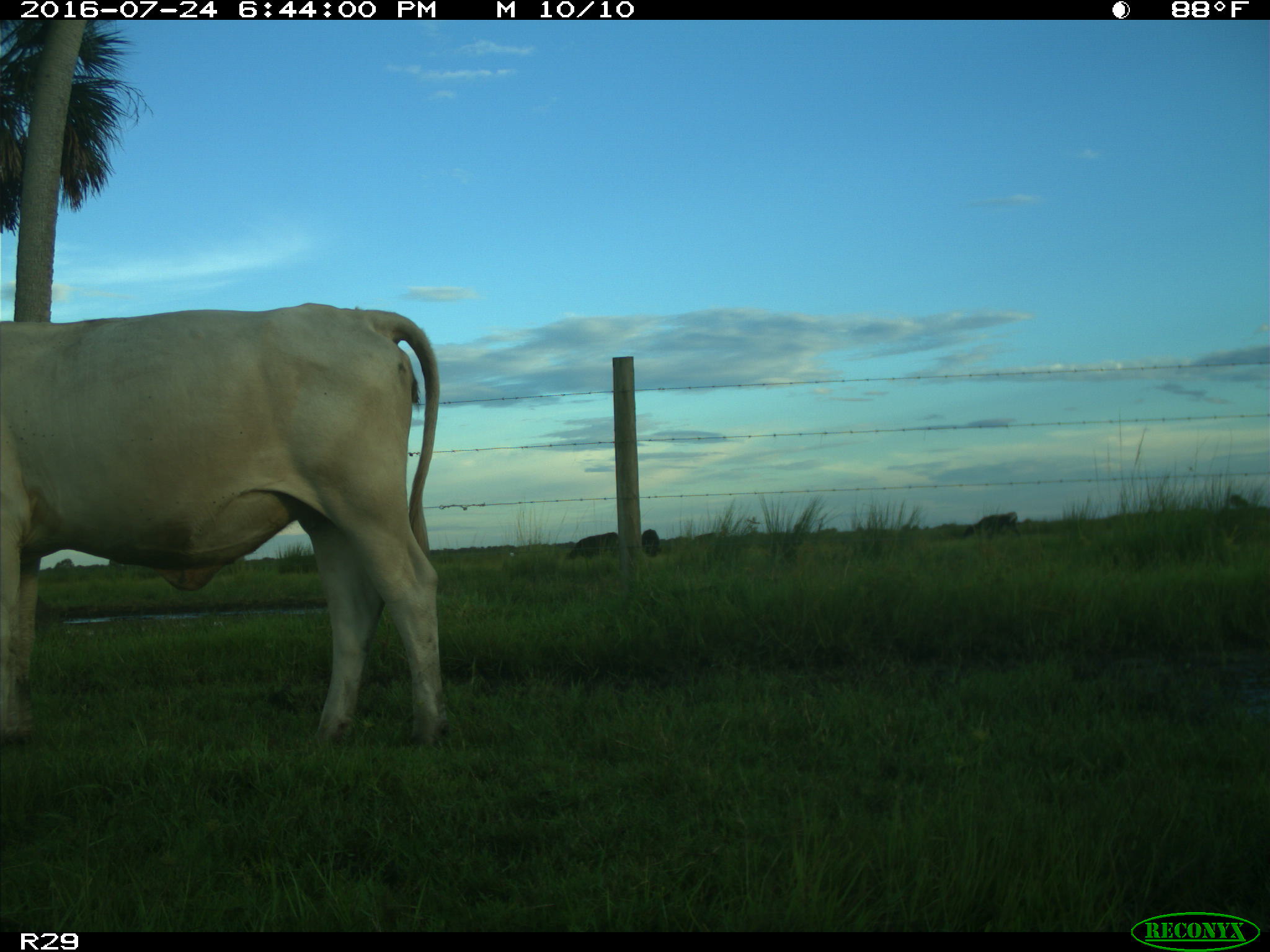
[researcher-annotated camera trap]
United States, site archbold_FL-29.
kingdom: Animalia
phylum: Chordata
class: Mammalia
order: Artiodactyla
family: Bovidae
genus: Bos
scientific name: Bos taurus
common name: domestic cow